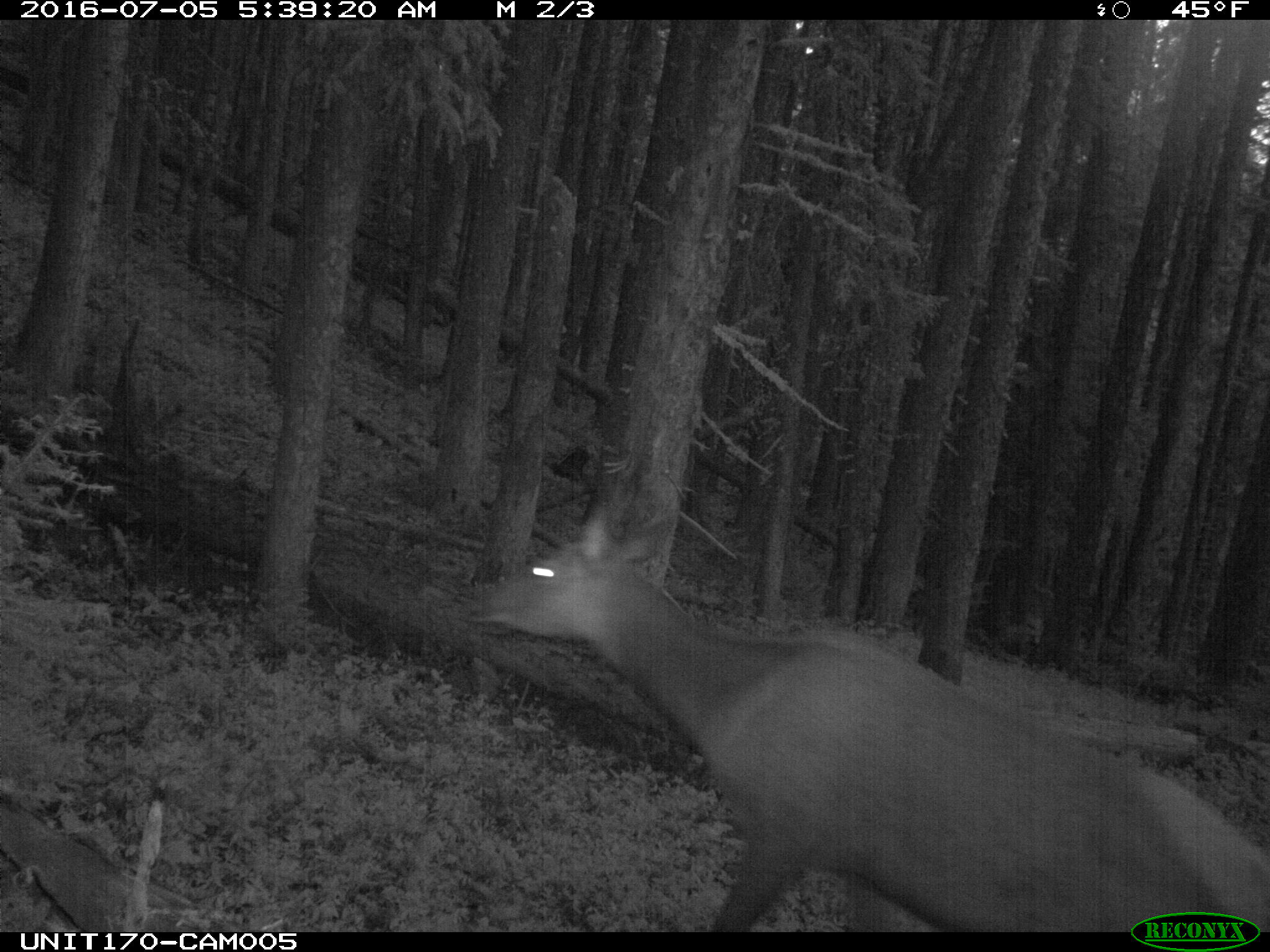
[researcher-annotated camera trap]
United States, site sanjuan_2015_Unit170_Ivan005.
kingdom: Animalia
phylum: Chordata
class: Mammalia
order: Artiodactyla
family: Cervidae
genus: Cervus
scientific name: Cervus elaphus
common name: red deer